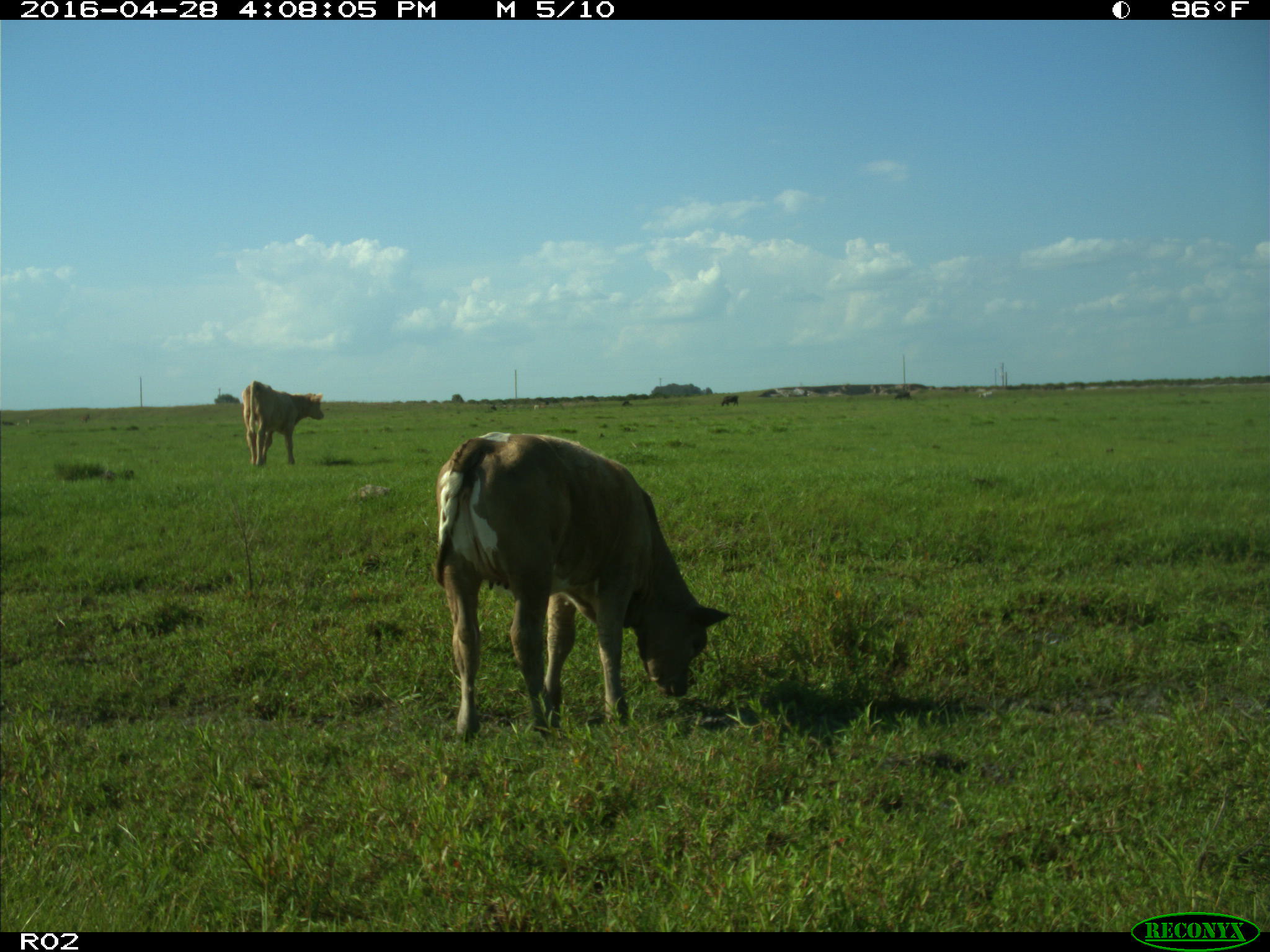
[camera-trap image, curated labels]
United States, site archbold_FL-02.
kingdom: Animalia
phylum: Chordata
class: Mammalia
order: Artiodactyla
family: Bovidae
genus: Bos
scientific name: Bos taurus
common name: domestic cow